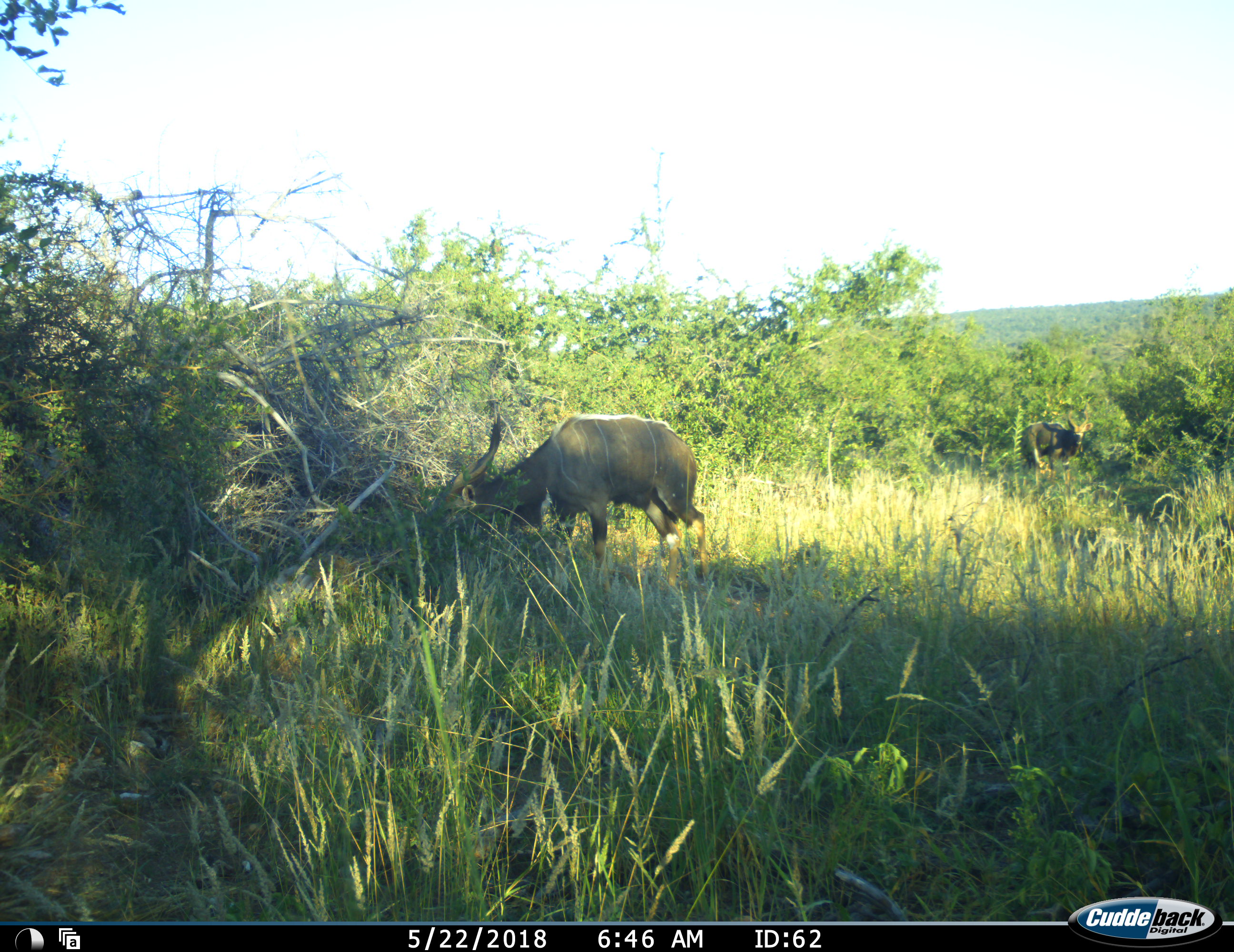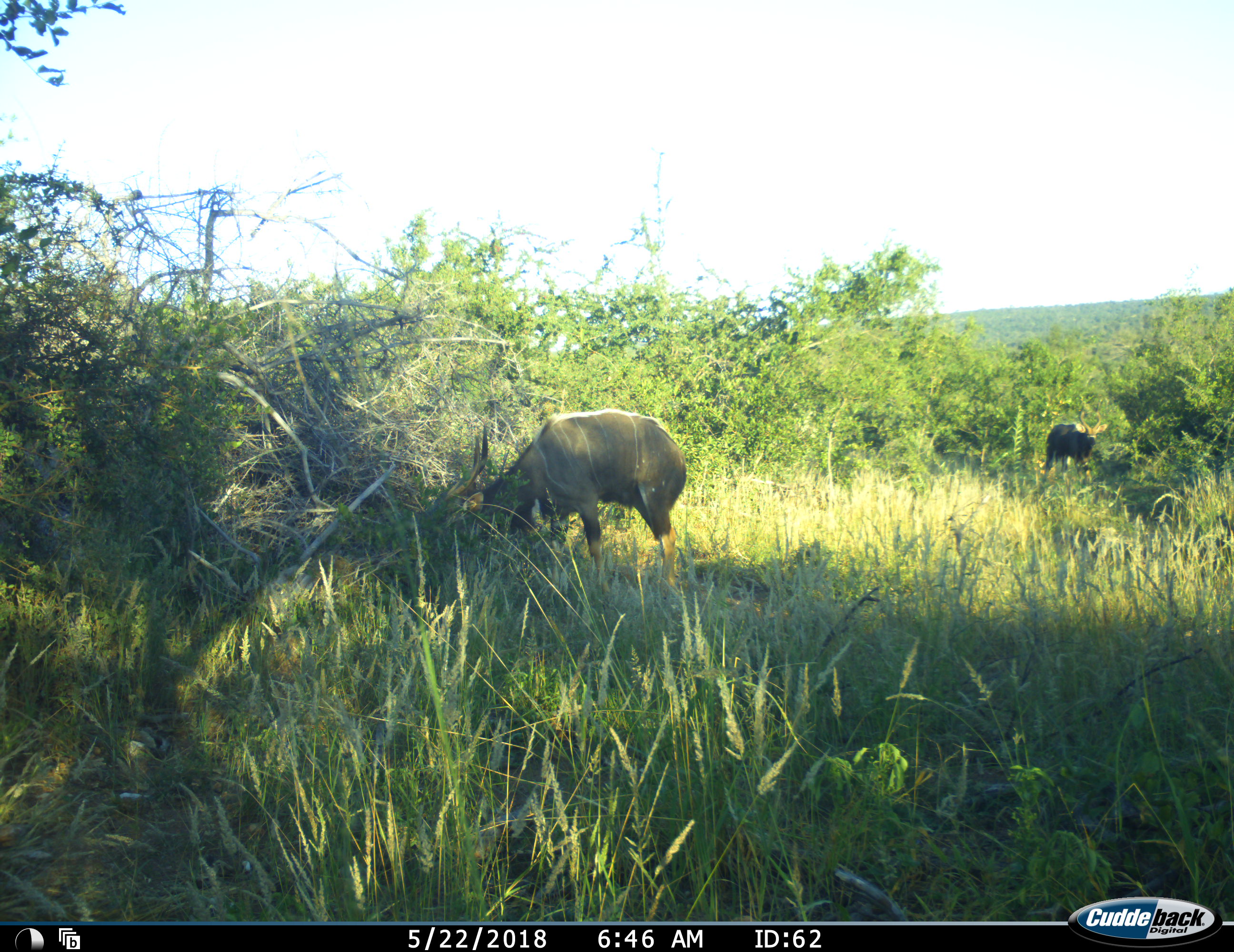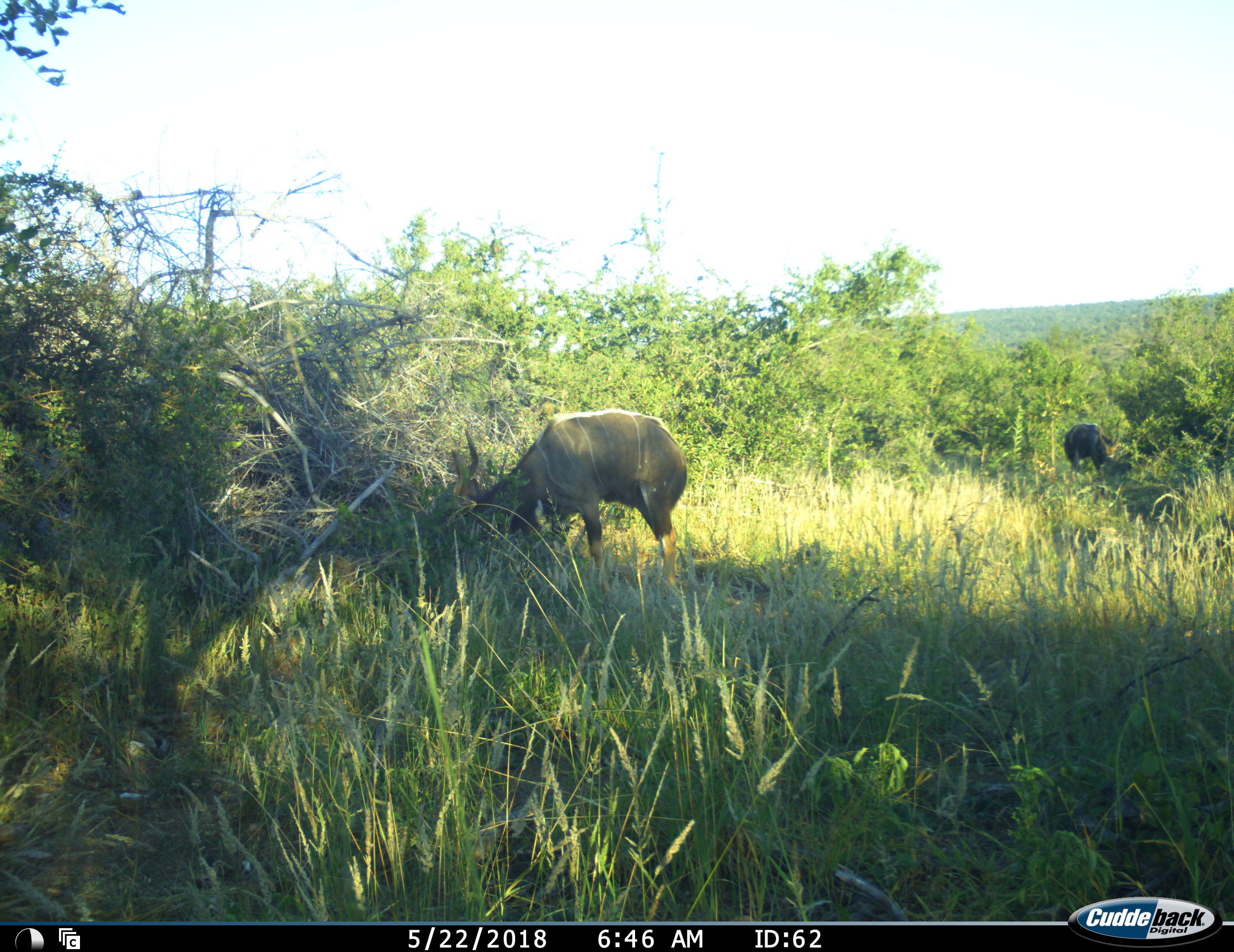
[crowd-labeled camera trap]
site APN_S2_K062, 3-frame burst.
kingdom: Animalia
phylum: Chordata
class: Mammalia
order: Artiodactyla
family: Bovidae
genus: Tragelaphus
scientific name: Tragelaphus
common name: kudu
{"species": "kudu (Tragelaphus)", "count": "2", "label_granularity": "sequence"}